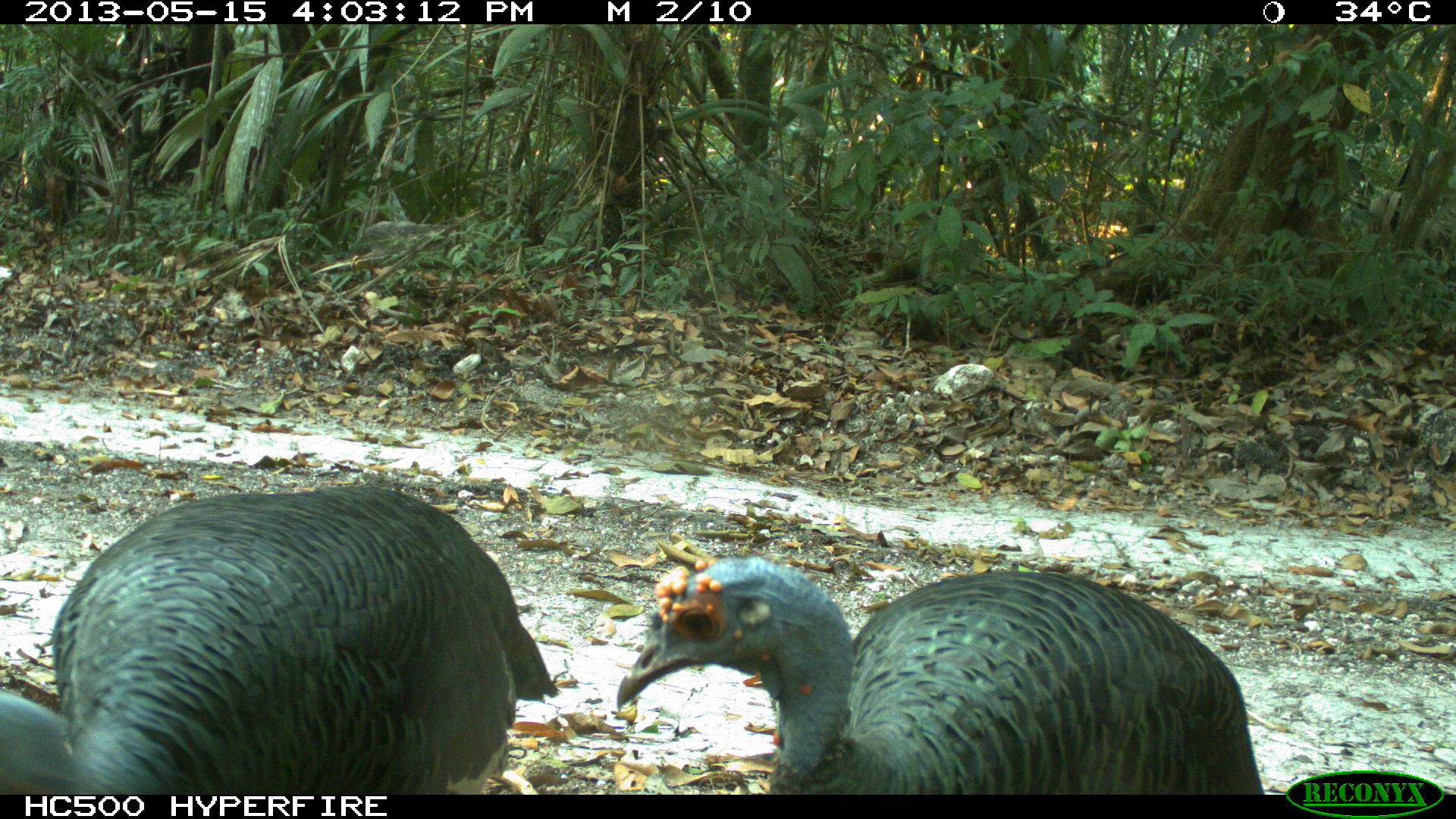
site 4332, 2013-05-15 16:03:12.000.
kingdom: Animalia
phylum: Chordata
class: Aves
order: Galliformes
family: Phasianidae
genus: Meleagris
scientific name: Meleagris ocellata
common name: ocellated turkey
Meleagris ocellata (ocellated turkey), count 3.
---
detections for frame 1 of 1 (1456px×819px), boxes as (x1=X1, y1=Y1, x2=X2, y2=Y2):
meleagris ocellata: (x1=51, y1=484, x2=562, y2=795); (x1=615, y1=553, x2=1264, y2=793); (x1=0, y1=687, x2=72, y2=794)